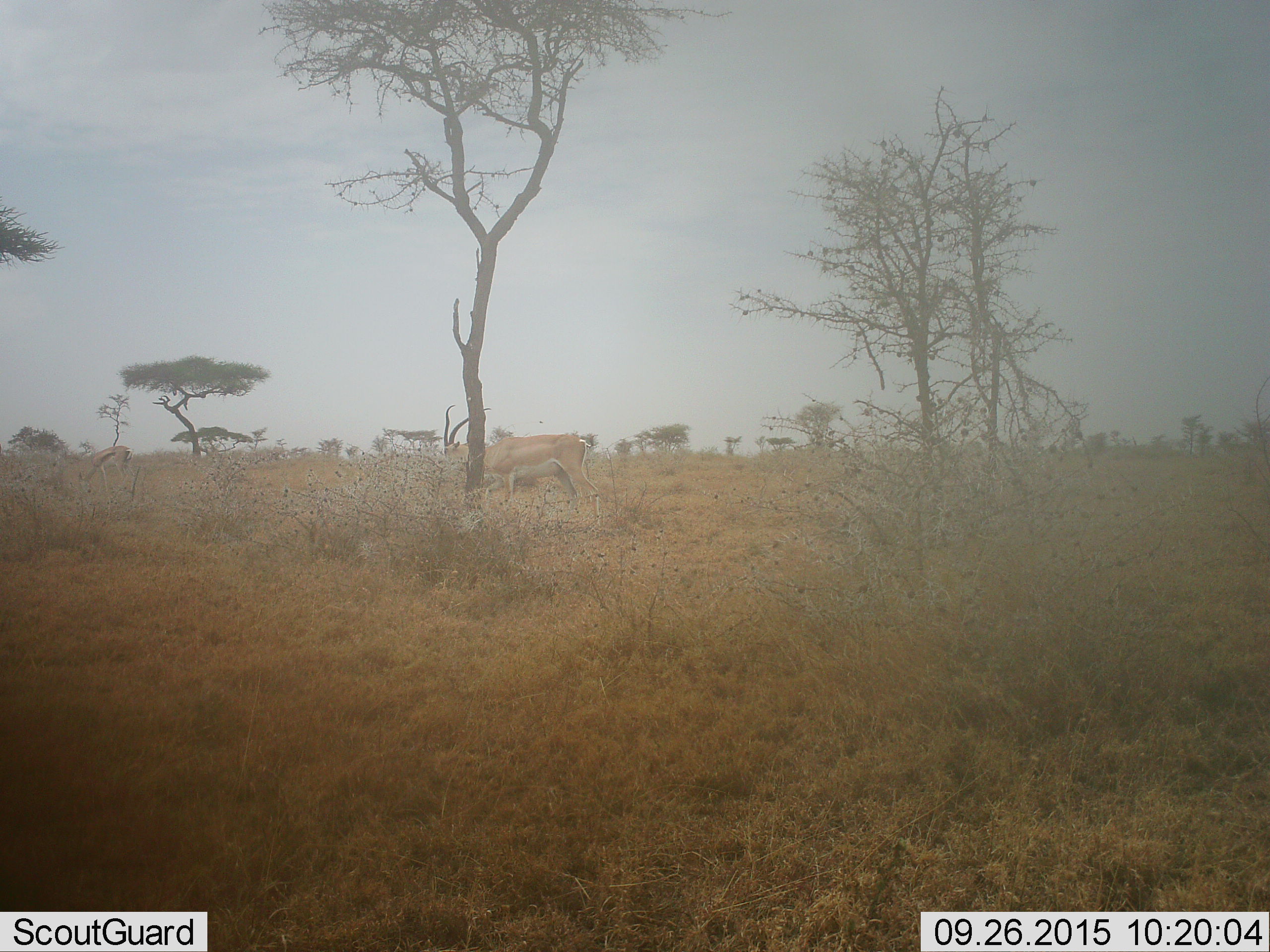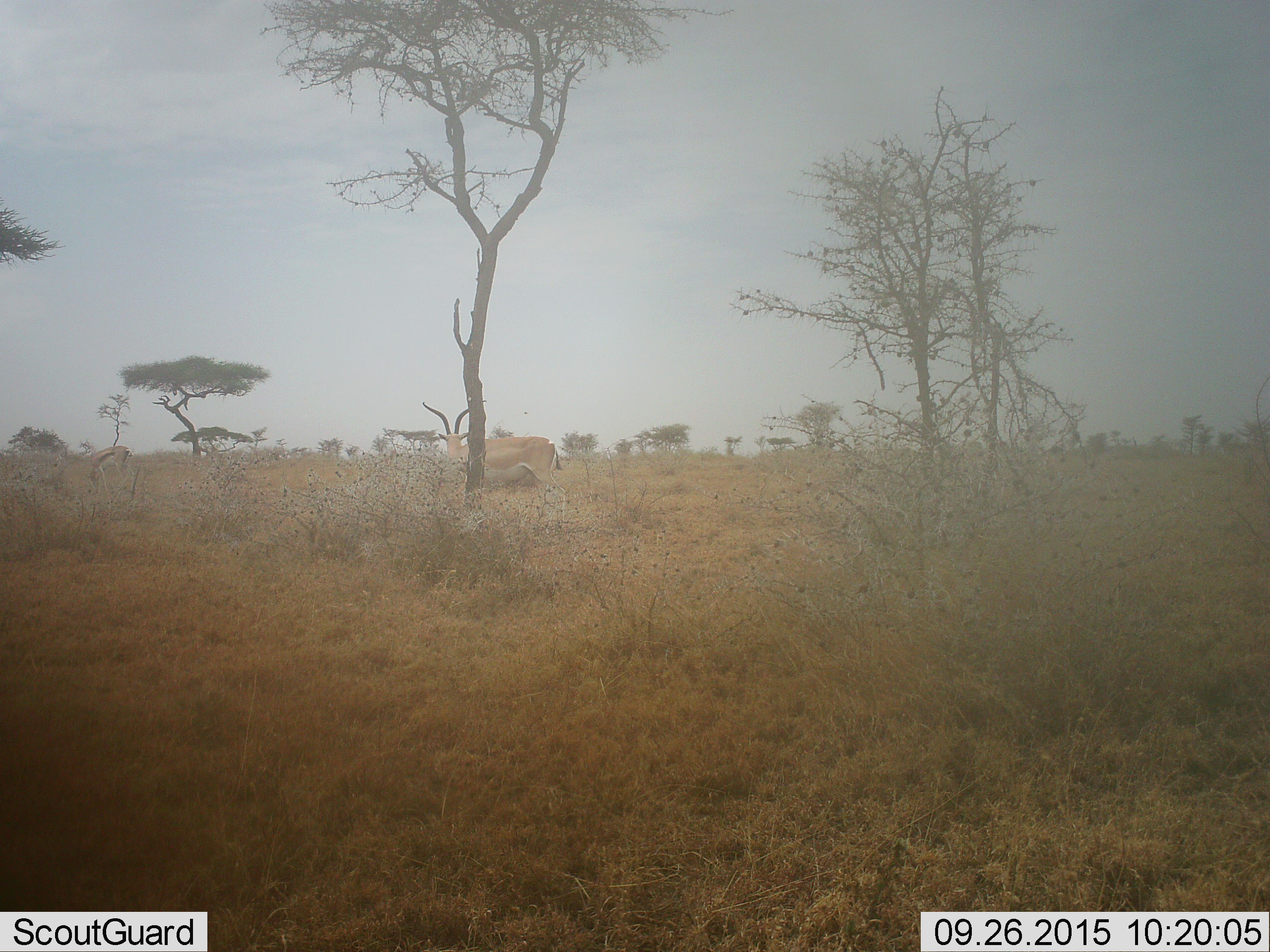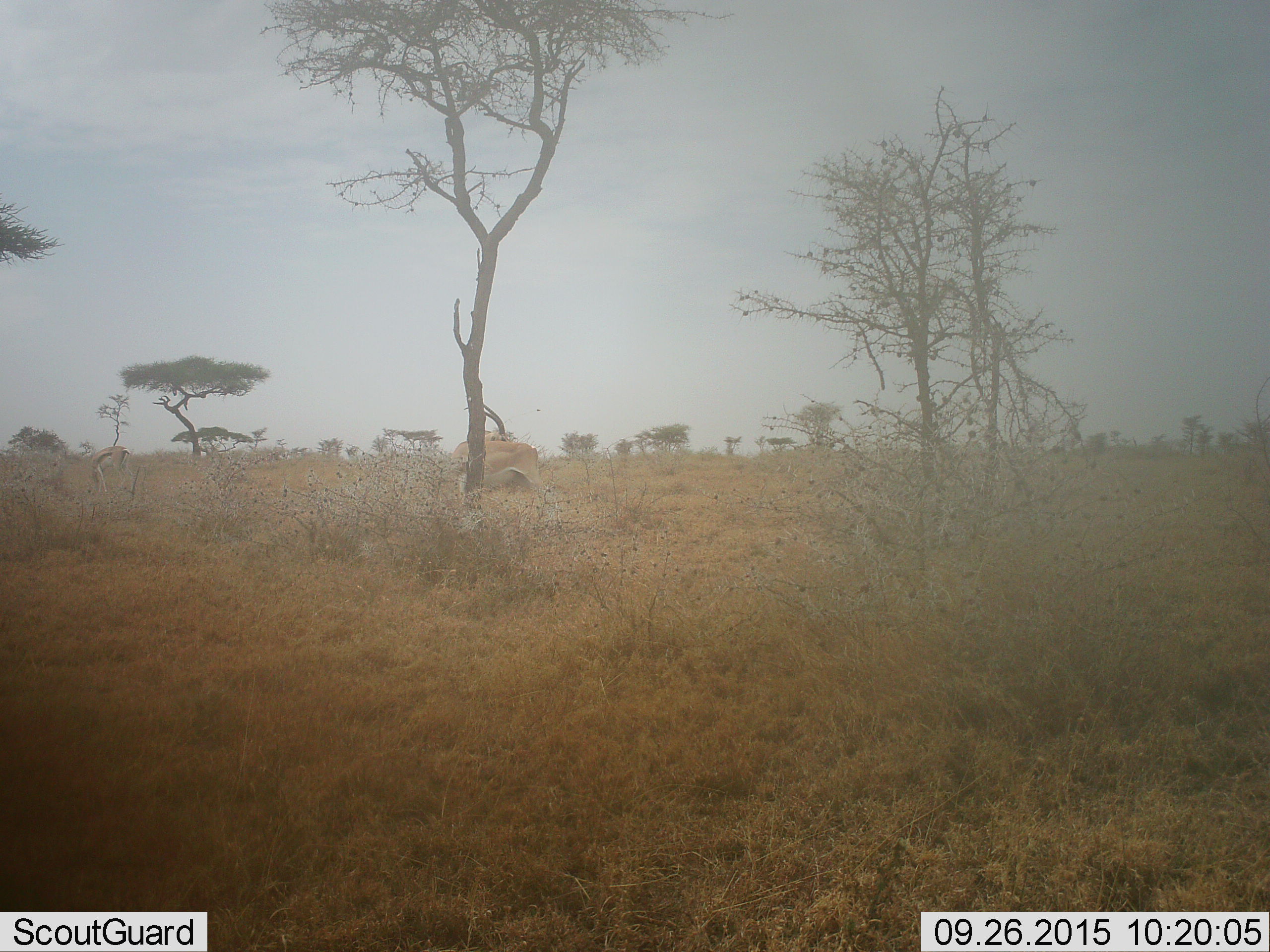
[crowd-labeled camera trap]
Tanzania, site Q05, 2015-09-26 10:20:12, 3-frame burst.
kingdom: Animalia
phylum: Chordata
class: Mammalia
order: Artiodactyla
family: Bovidae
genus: Nanger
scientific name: Nanger granti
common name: grant's gazelle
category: gazellegrants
Gazellegrants (grant's gazelle) (Nanger granti), count 2. Behavior (volunteer vote fractions): standing 75%, resting 0%, moving 38%, interacting 0%. Young present (vote fraction): 0%. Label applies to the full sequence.